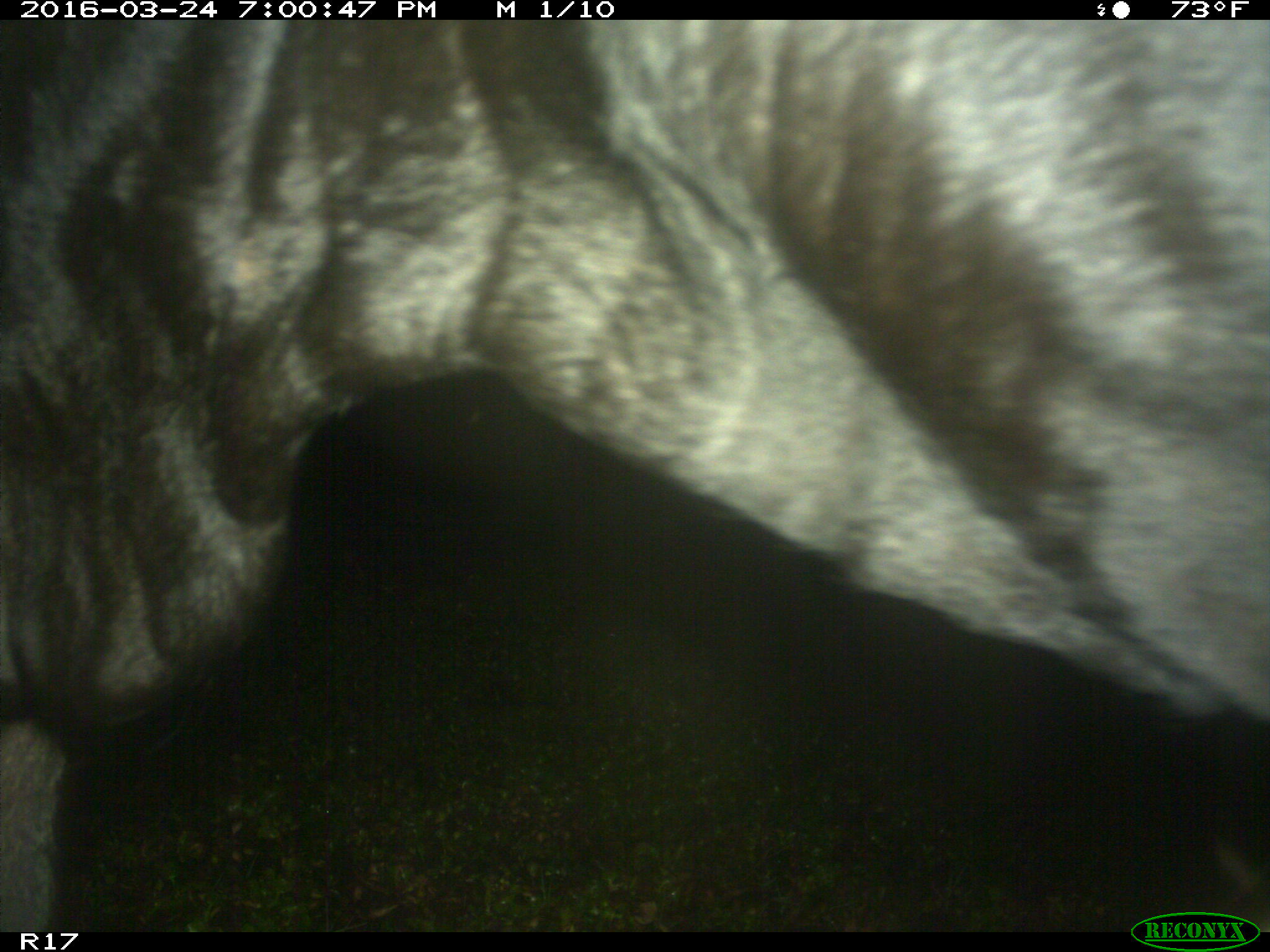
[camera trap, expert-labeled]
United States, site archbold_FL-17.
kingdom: Animalia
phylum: Chordata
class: Mammalia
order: Artiodactyla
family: Bovidae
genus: Bos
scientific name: Bos taurus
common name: domestic cow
Bos taurus (domestic cow).